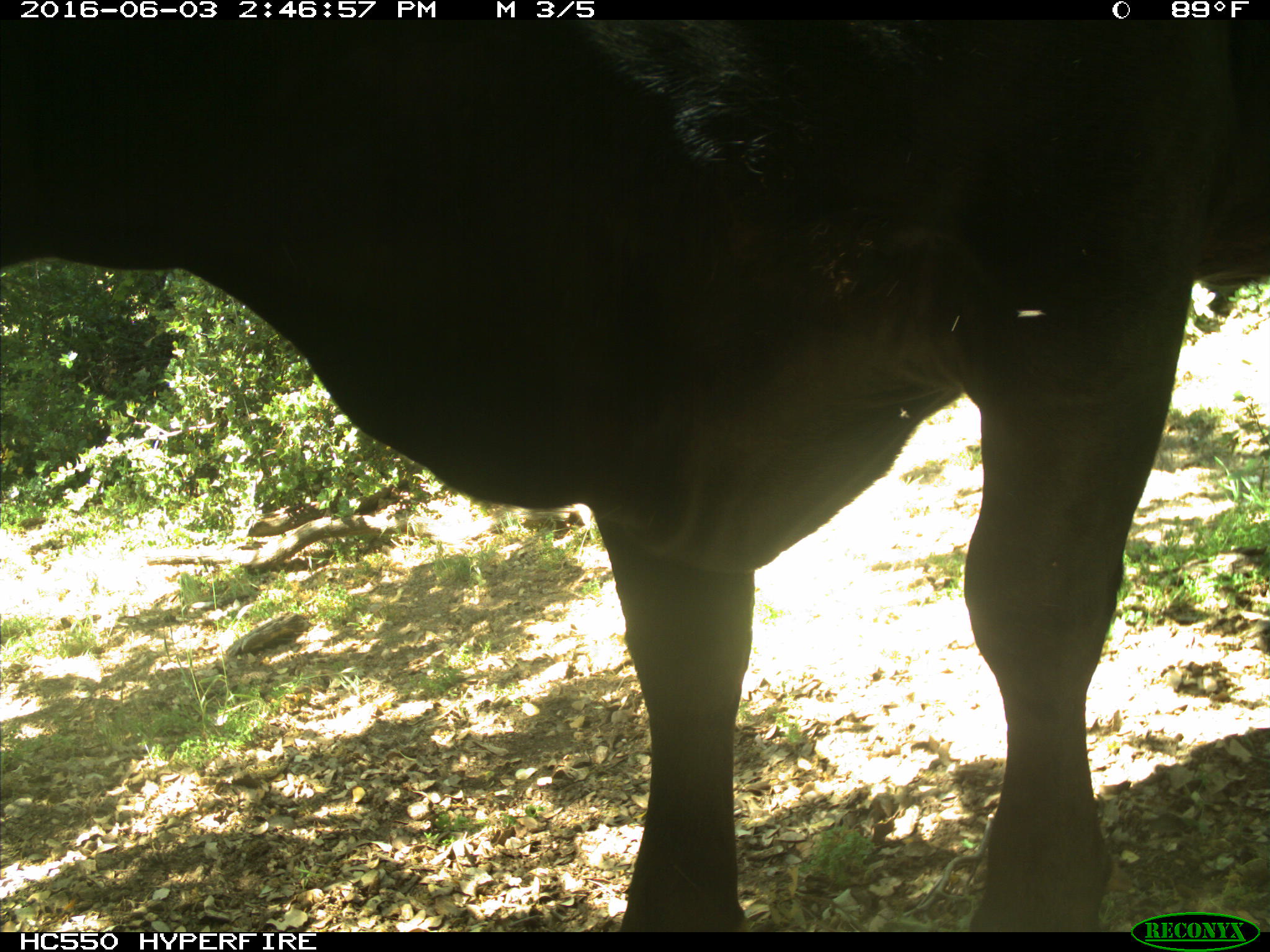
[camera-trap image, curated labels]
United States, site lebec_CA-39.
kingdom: Animalia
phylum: Chordata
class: Mammalia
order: Artiodactyla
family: Bovidae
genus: Bos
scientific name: Bos taurus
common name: domestic cow